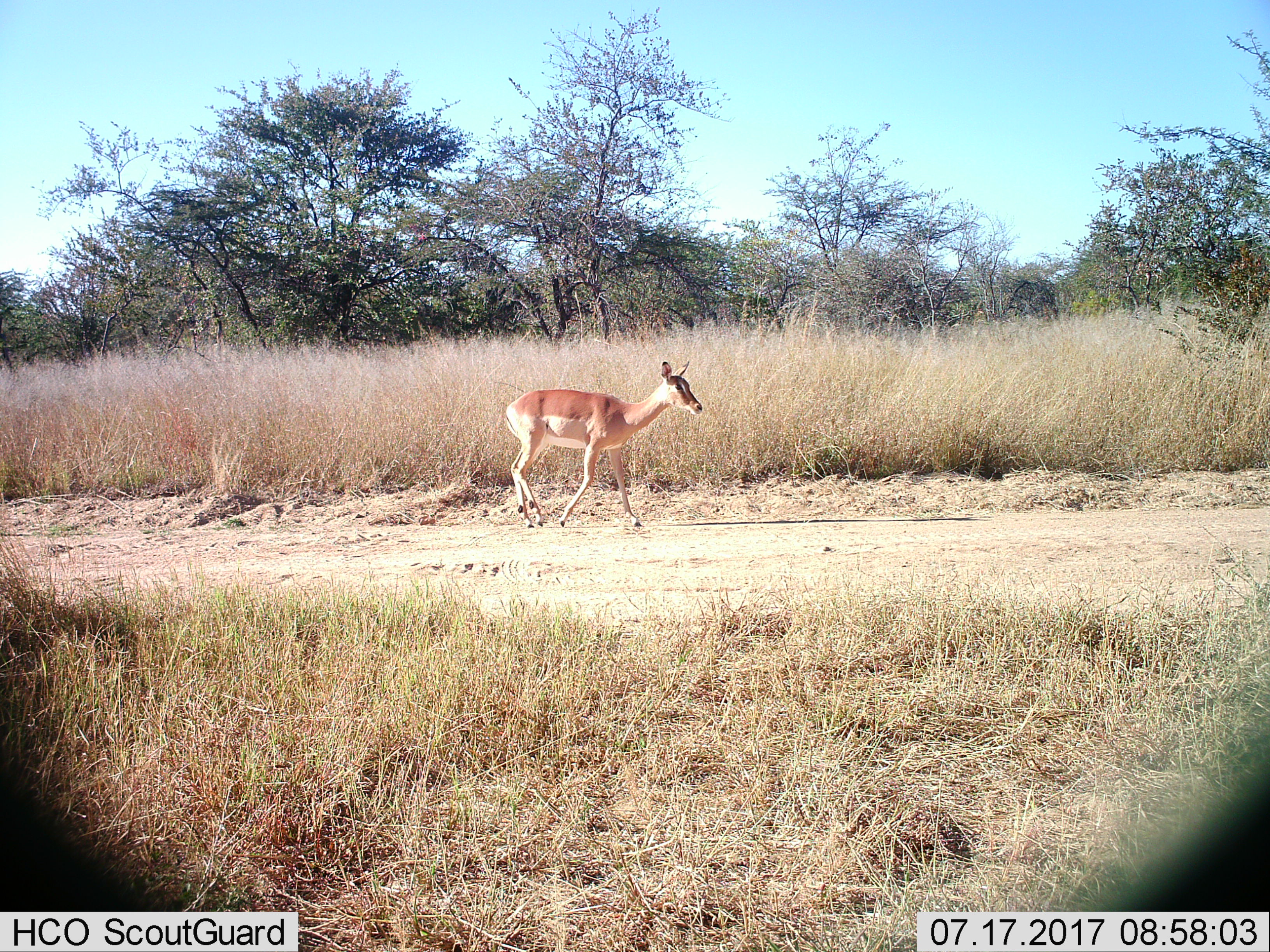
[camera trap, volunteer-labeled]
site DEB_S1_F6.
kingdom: Animalia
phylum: Chordata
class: Mammalia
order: Artiodactyla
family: Bovidae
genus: Aepyceros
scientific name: Aepyceros melampus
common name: impala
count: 1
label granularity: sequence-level